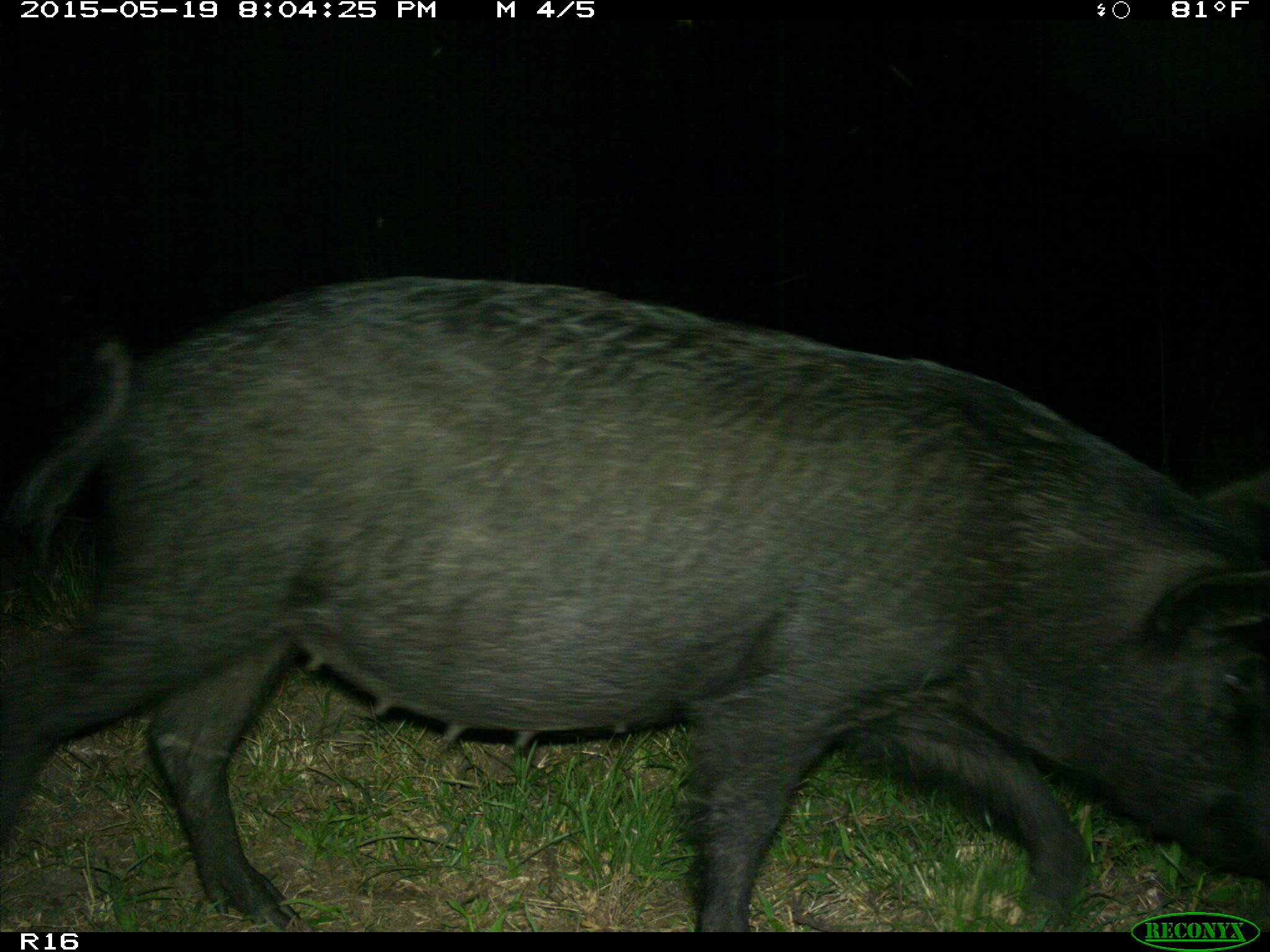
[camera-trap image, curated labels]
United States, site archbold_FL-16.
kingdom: Animalia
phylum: Chordata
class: Mammalia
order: Artiodactyla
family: Suidae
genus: Sus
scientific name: Sus scrofa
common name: wild boar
Sus scrofa (wild boar).